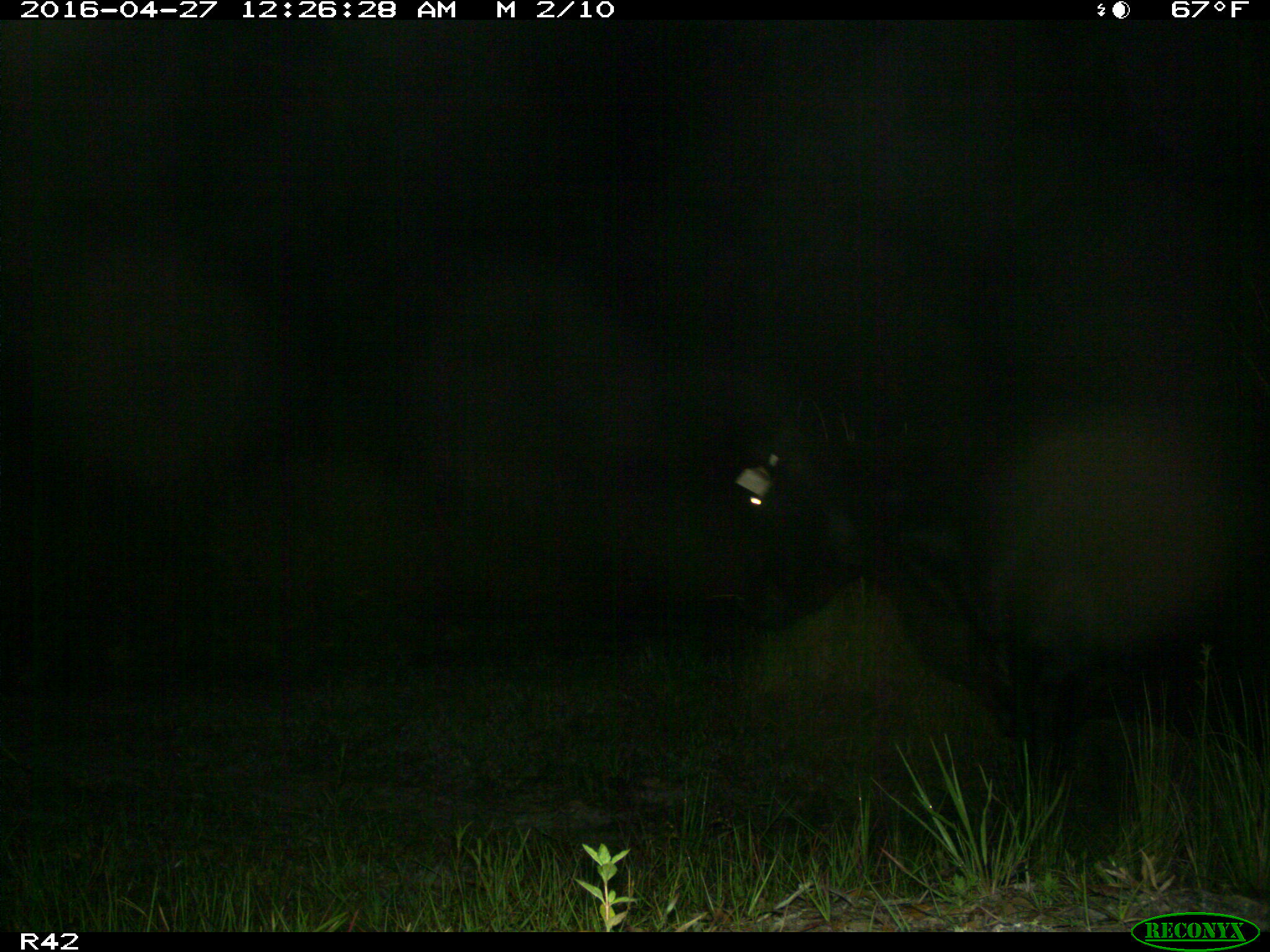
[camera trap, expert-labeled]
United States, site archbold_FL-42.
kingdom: Animalia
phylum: Chordata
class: Mammalia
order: Artiodactyla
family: Bovidae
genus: Bos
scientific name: Bos taurus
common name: domestic cow